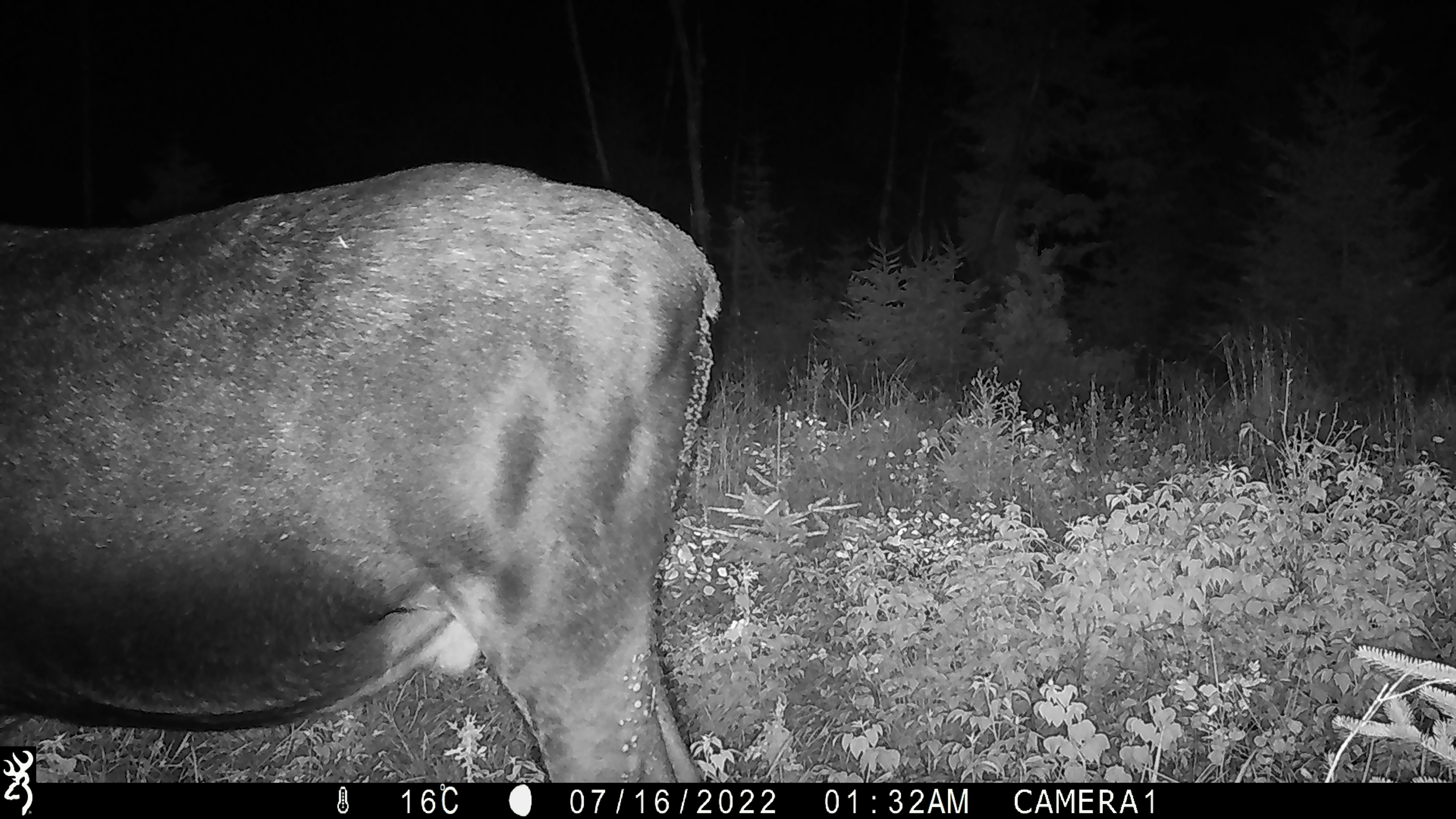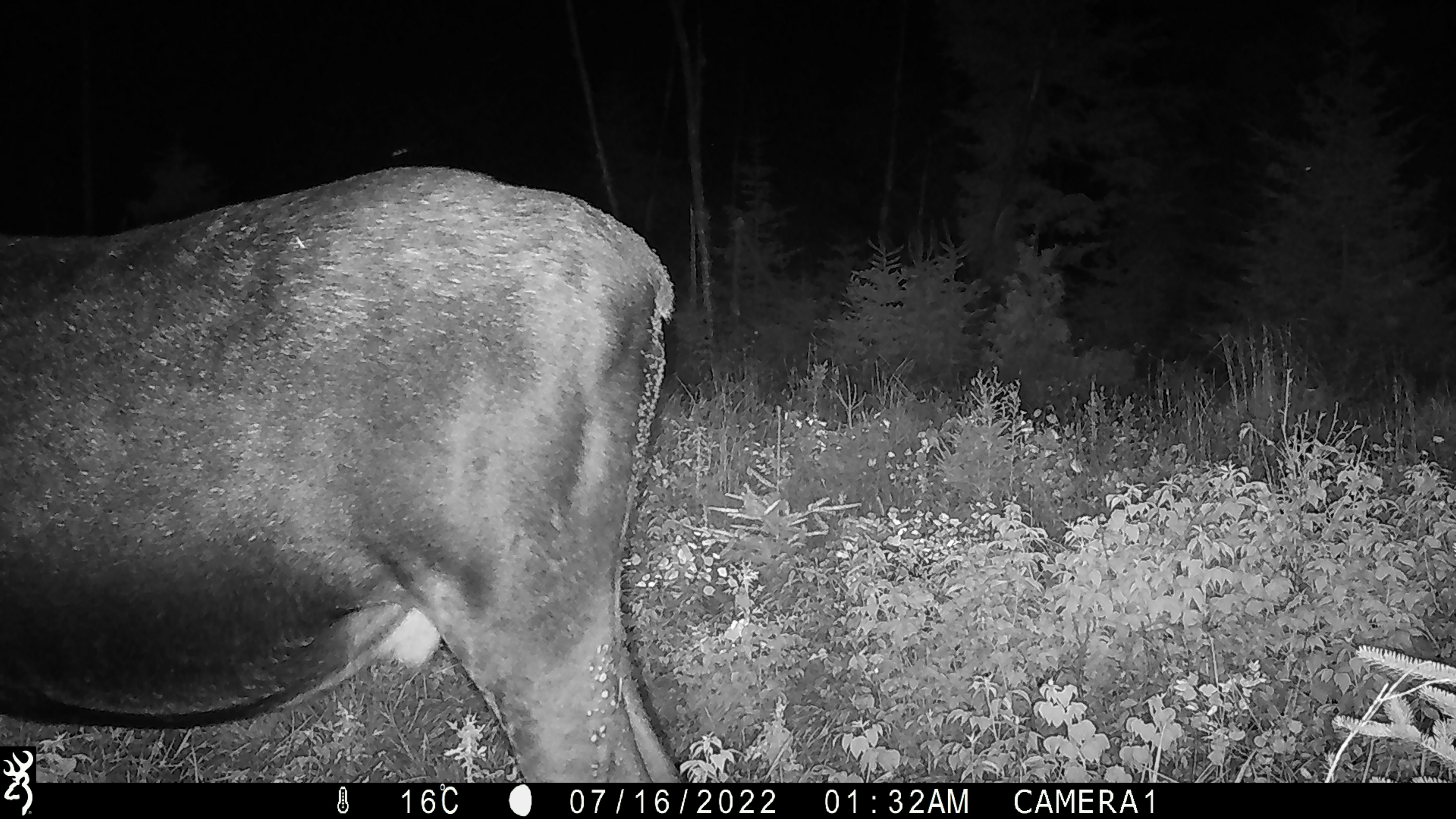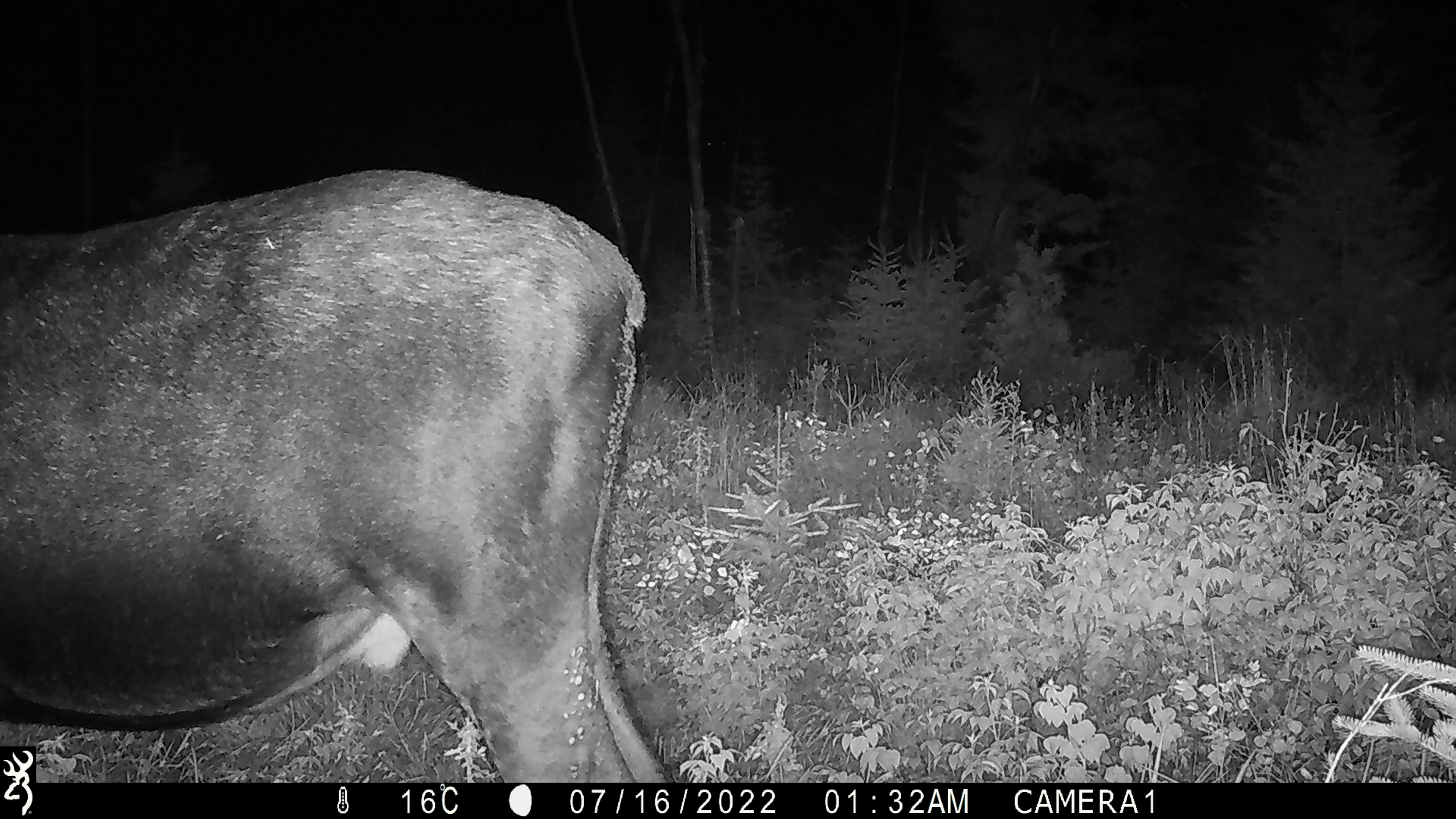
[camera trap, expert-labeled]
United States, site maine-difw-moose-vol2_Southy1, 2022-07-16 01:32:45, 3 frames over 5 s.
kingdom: Animalia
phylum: Chordata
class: Mammalia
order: Artiodactyla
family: Cervidae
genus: Alces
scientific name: Alces alces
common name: moose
Moose (Alces alces).